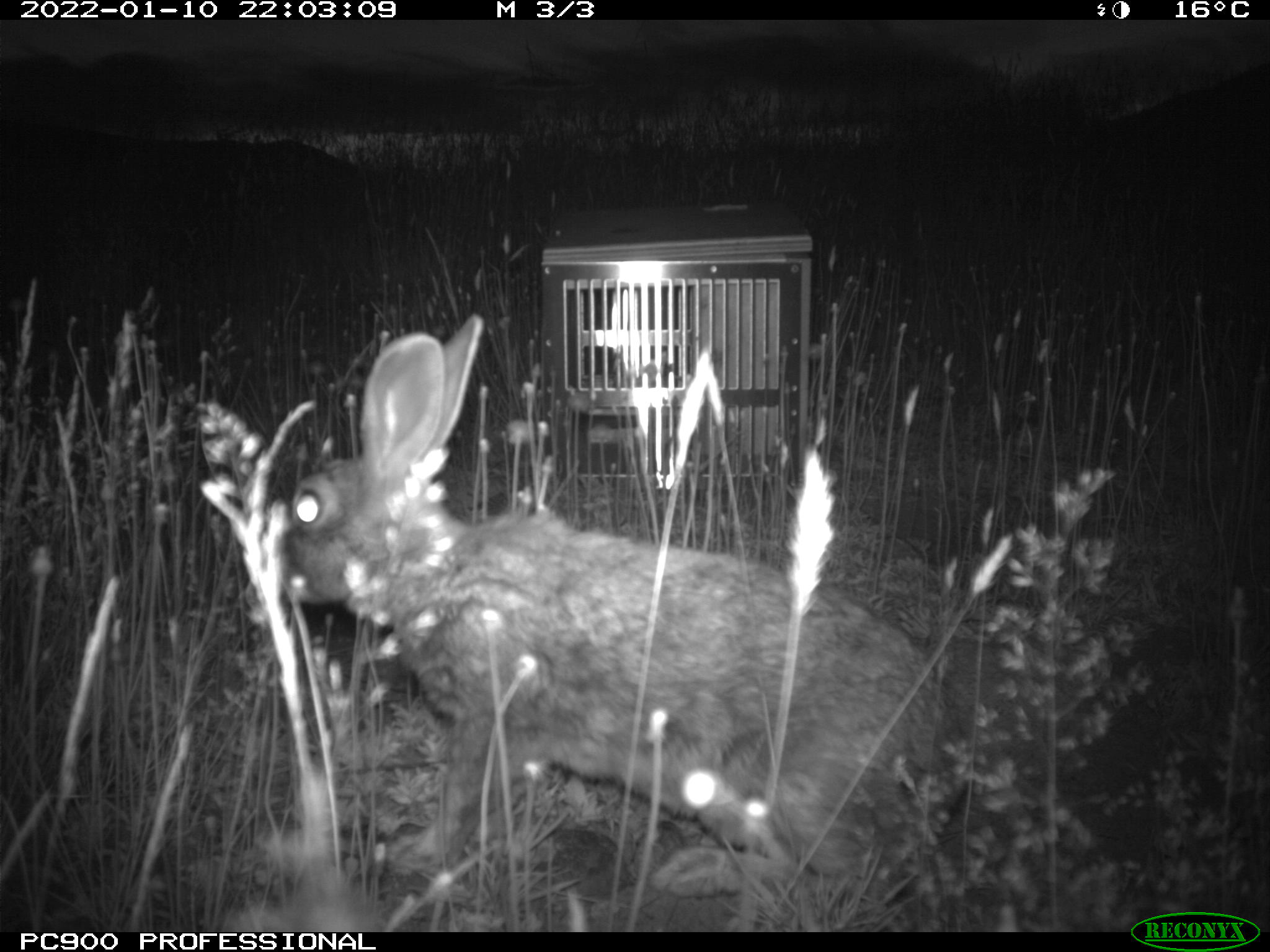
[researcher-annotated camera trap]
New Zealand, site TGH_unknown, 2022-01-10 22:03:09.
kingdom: Animalia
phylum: Chordata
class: Mammalia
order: Lagomorpha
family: Leporidae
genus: Oryctolagus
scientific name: Oryctolagus cuniculus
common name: european rabbit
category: rabbit